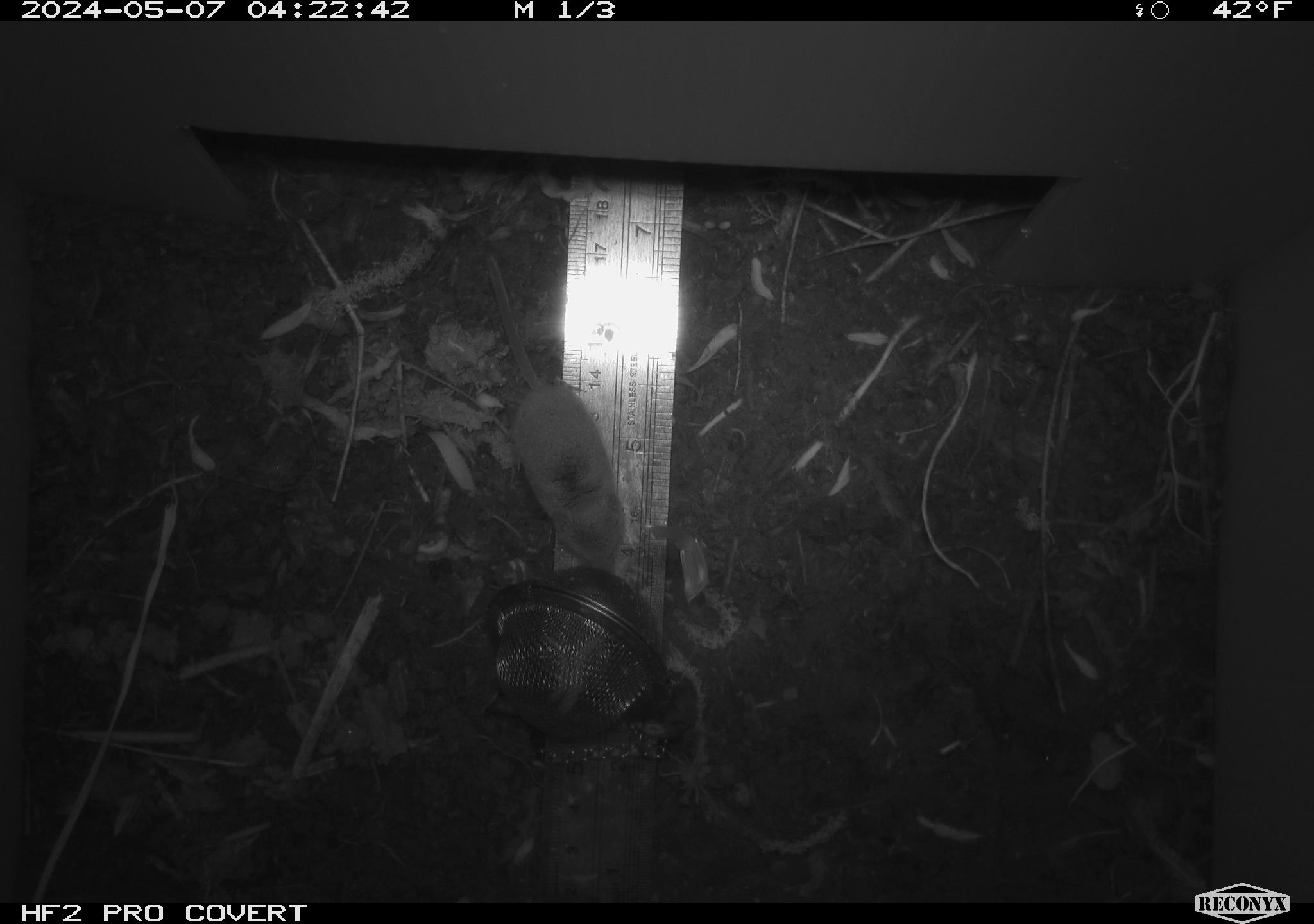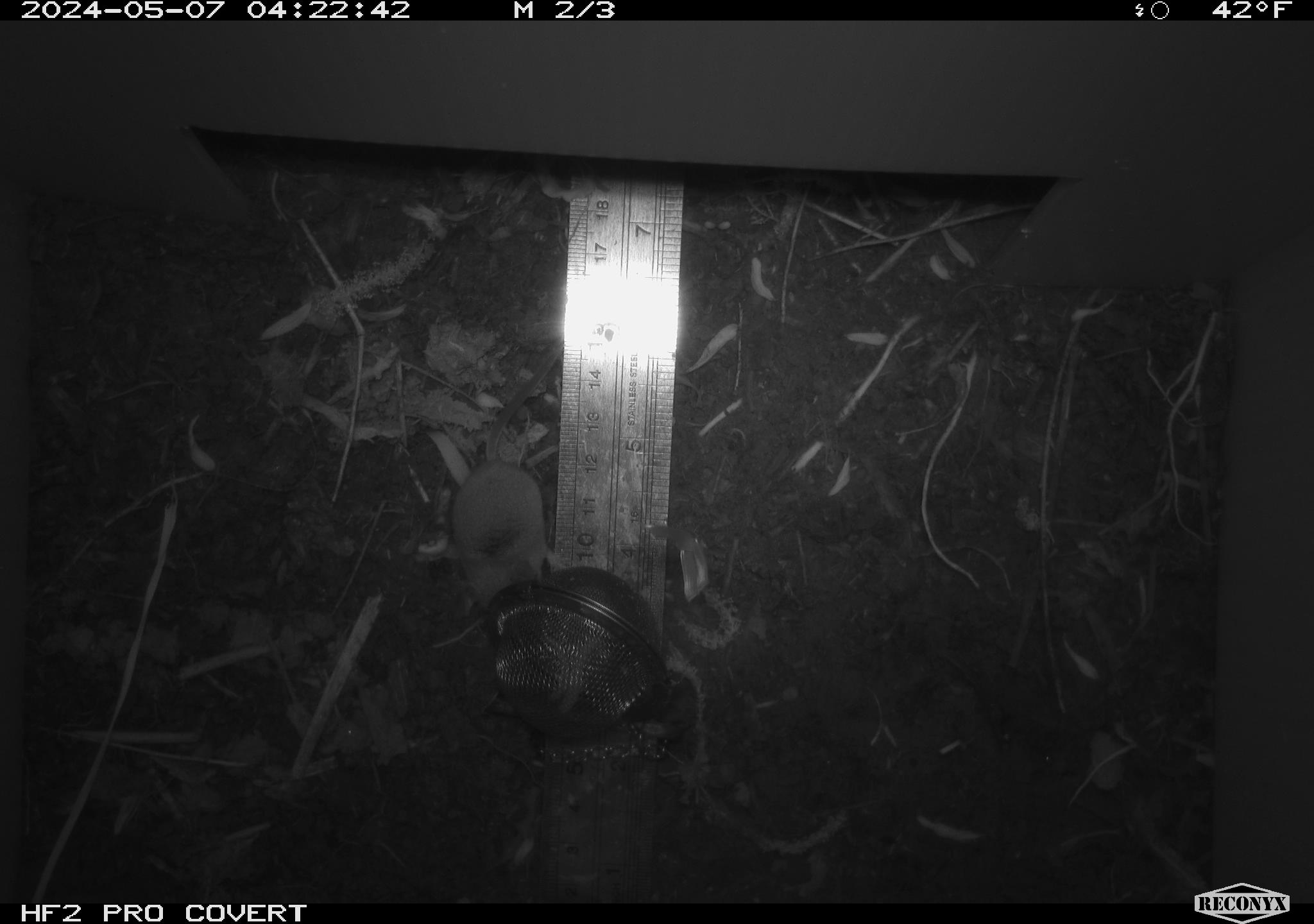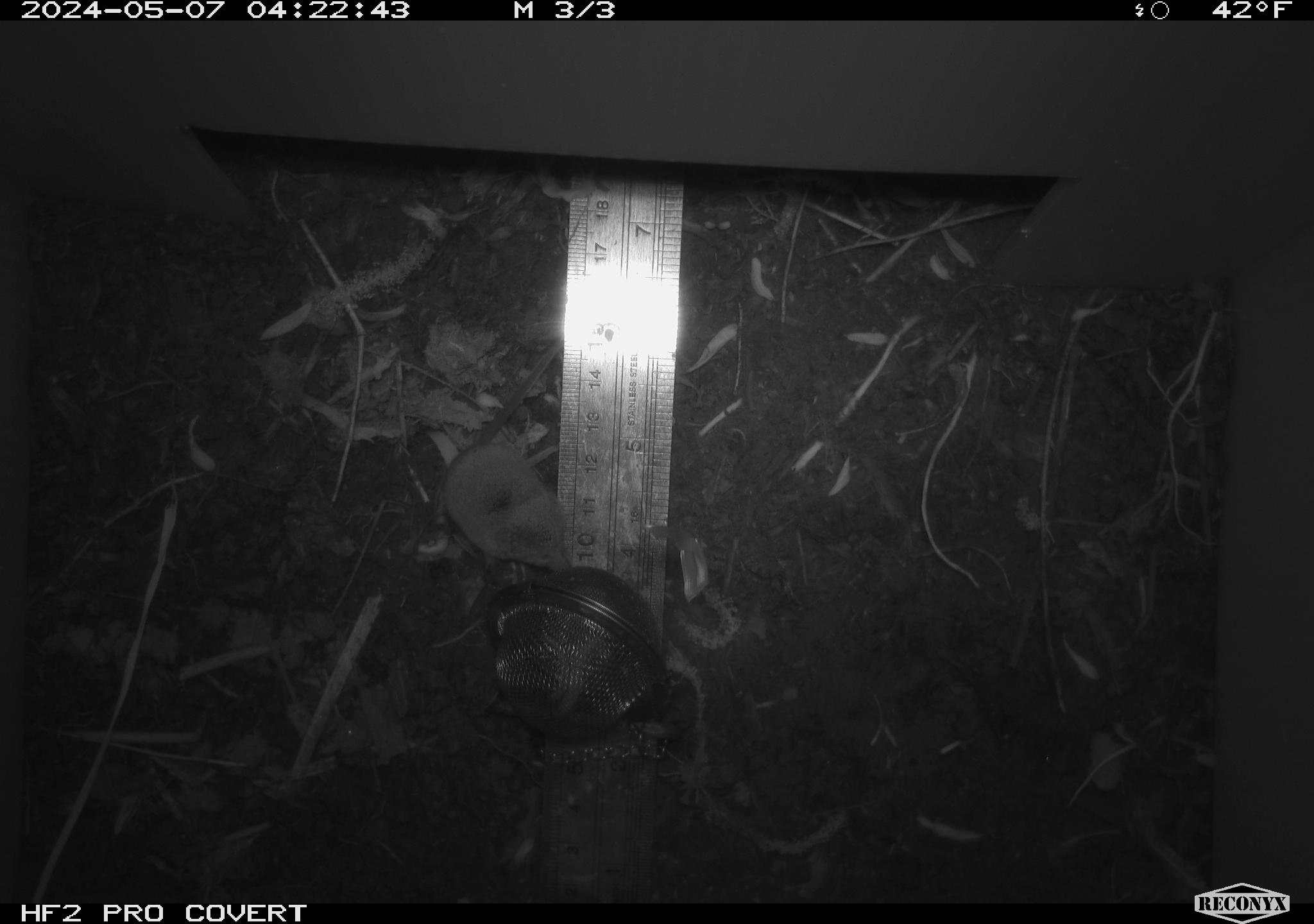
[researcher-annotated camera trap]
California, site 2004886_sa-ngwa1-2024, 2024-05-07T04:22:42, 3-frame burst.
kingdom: Animalia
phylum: Chordata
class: Mammalia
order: Eulipotyphla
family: Soricidae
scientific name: Soricidae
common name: shrews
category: soricidae family